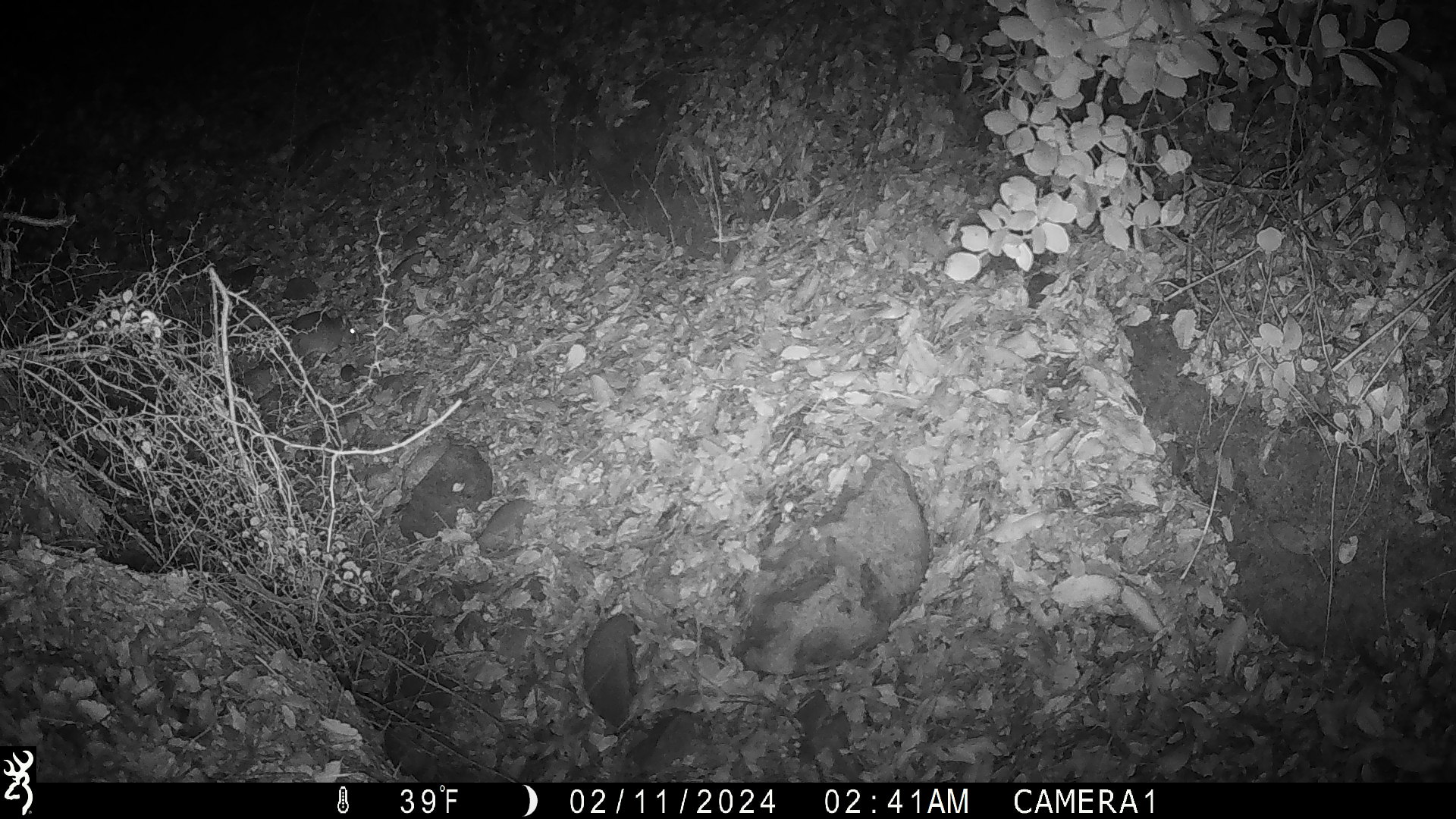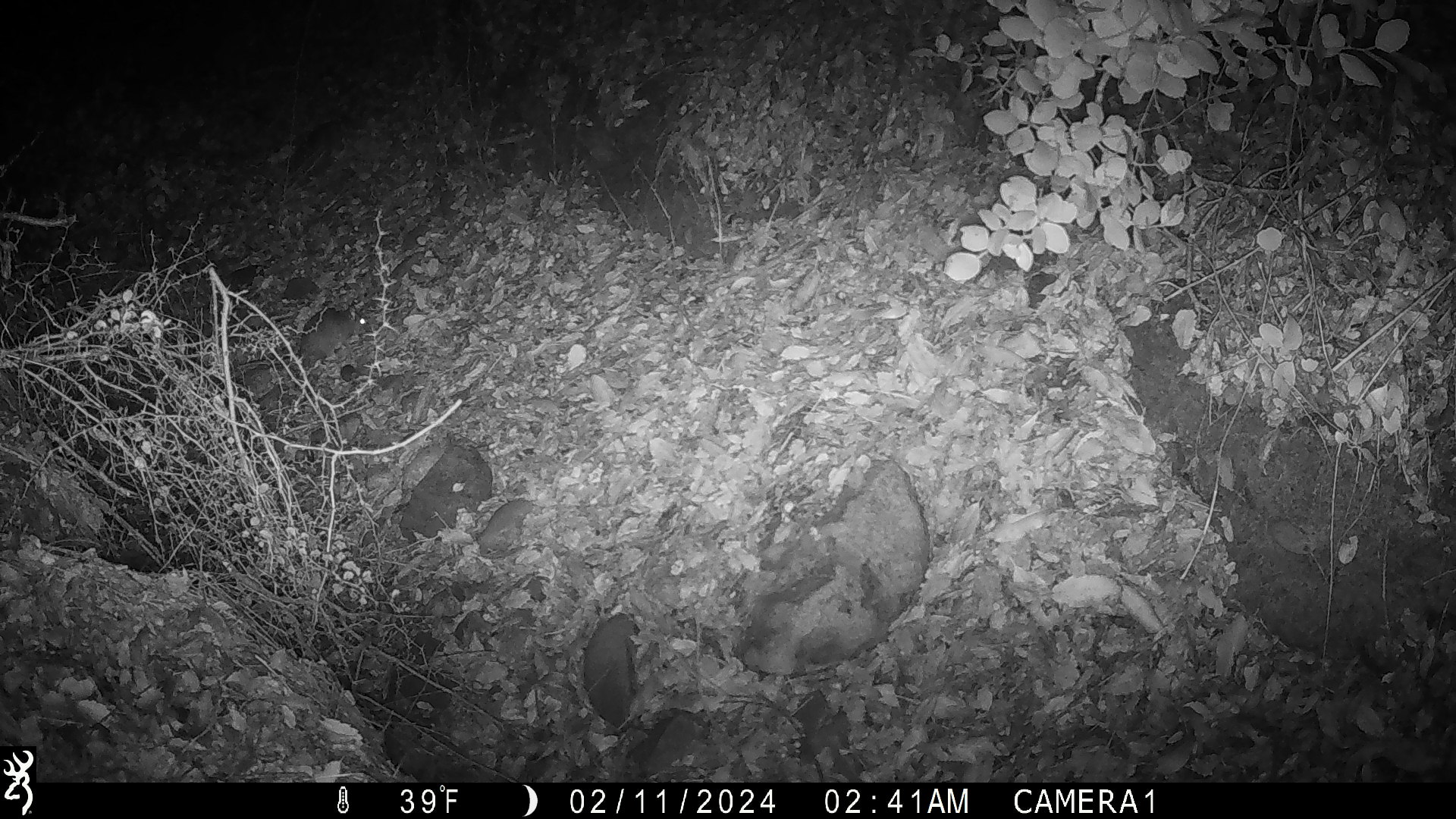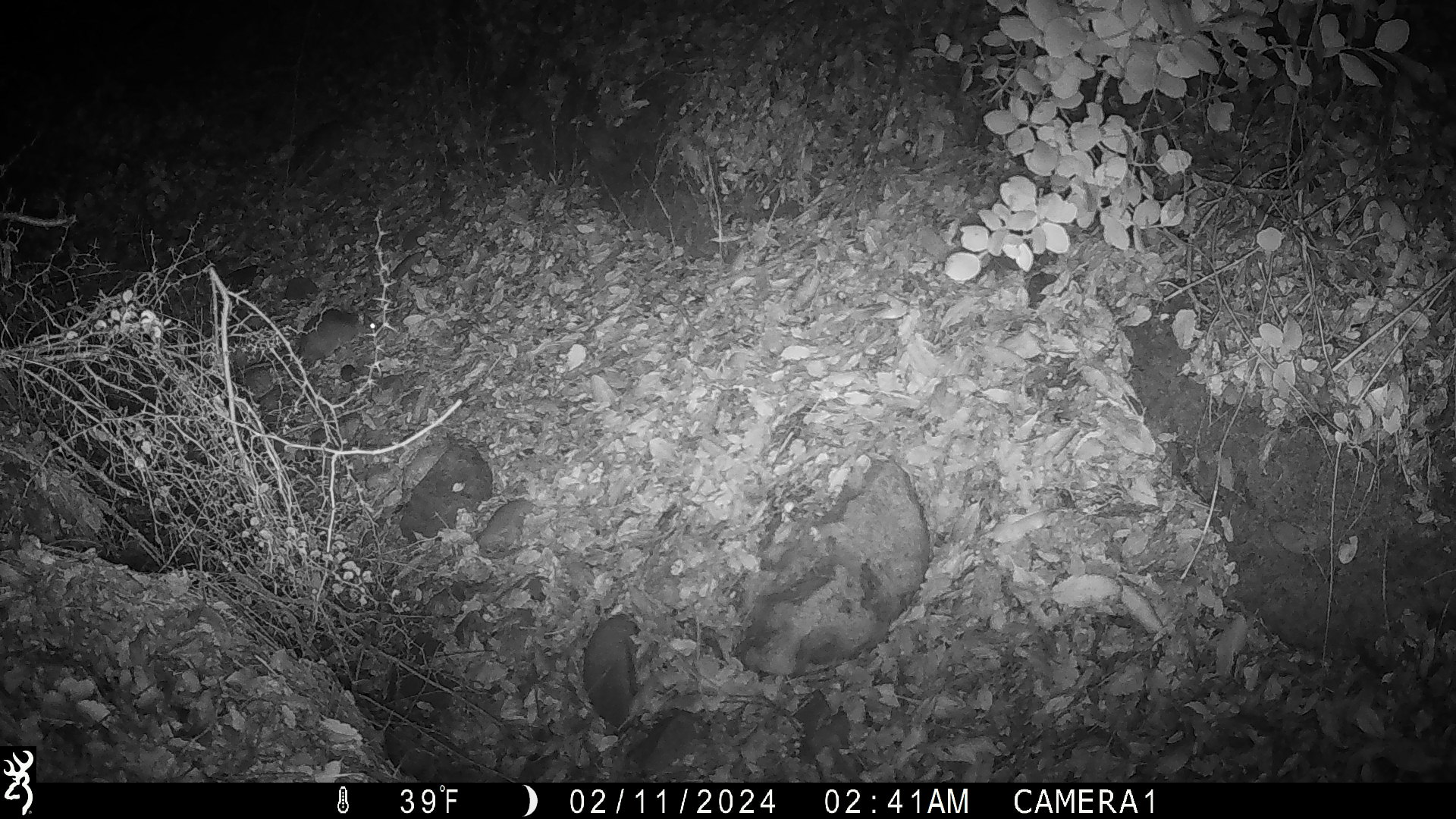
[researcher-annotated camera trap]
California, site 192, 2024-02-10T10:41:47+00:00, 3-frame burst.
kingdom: Animalia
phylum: Chordata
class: Mammalia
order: Rodentia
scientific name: Rodentia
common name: mouse or rat